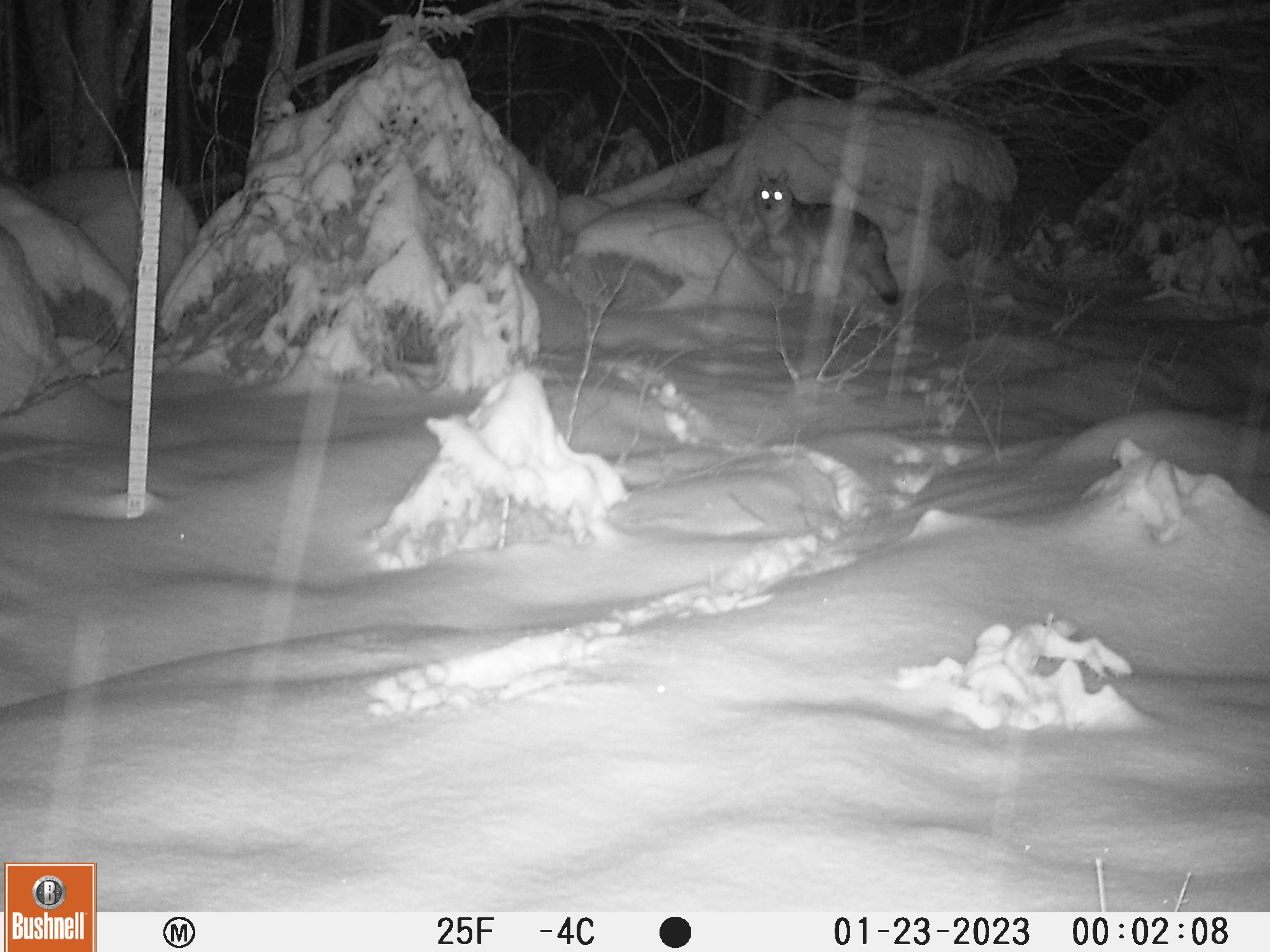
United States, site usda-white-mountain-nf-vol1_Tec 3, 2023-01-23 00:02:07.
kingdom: Animalia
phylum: Chordata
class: Mammalia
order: Carnivora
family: Canidae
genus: Canis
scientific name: Canis latrans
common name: coyote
Coyote (Canis latrans).